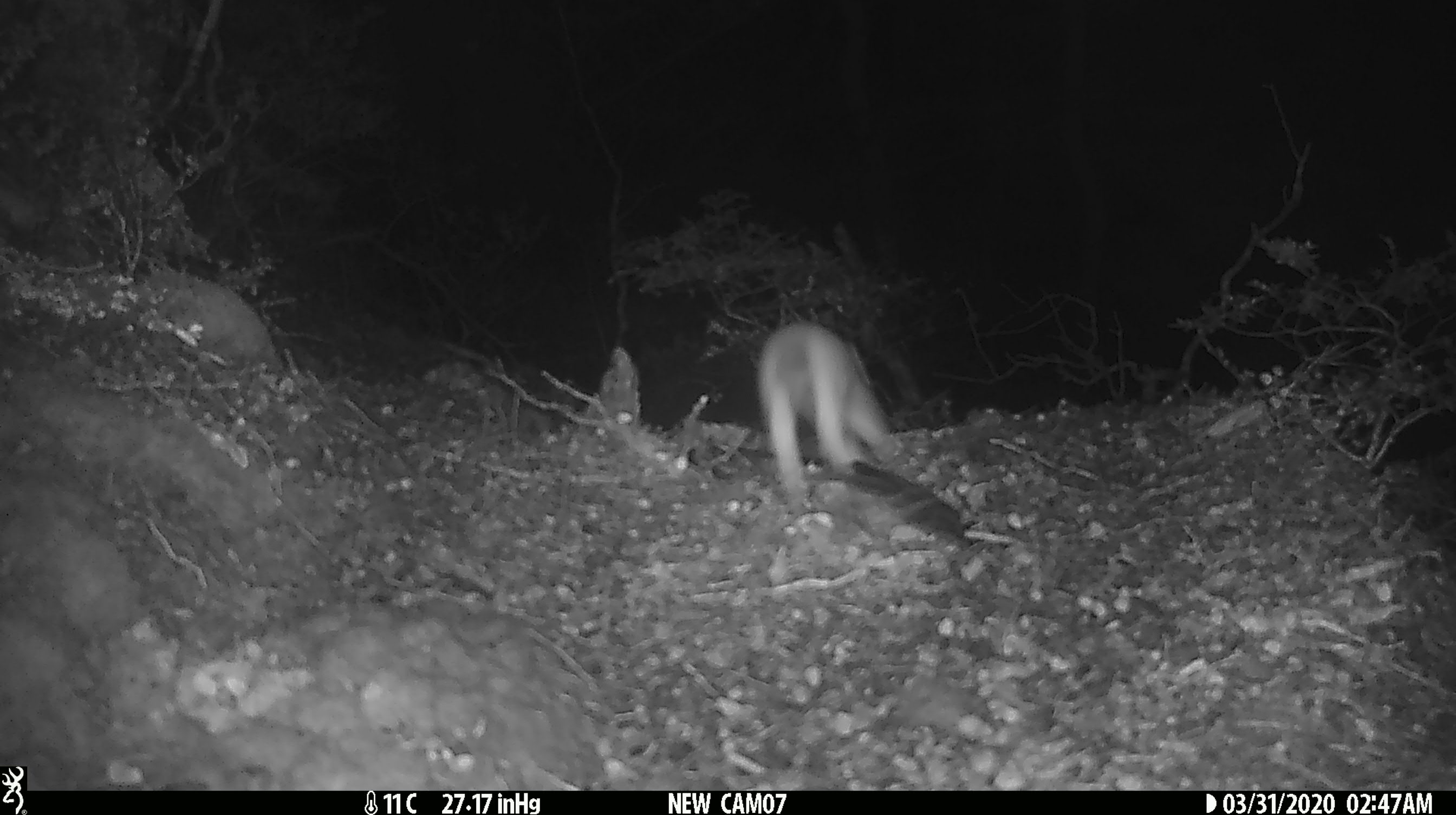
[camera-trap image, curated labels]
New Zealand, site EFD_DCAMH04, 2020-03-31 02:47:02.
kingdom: Animalia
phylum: Chordata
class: Mammalia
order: Carnivora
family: Mustelidae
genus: Mustela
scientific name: Mustela erminea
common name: stoat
Stoat (Mustela erminea).